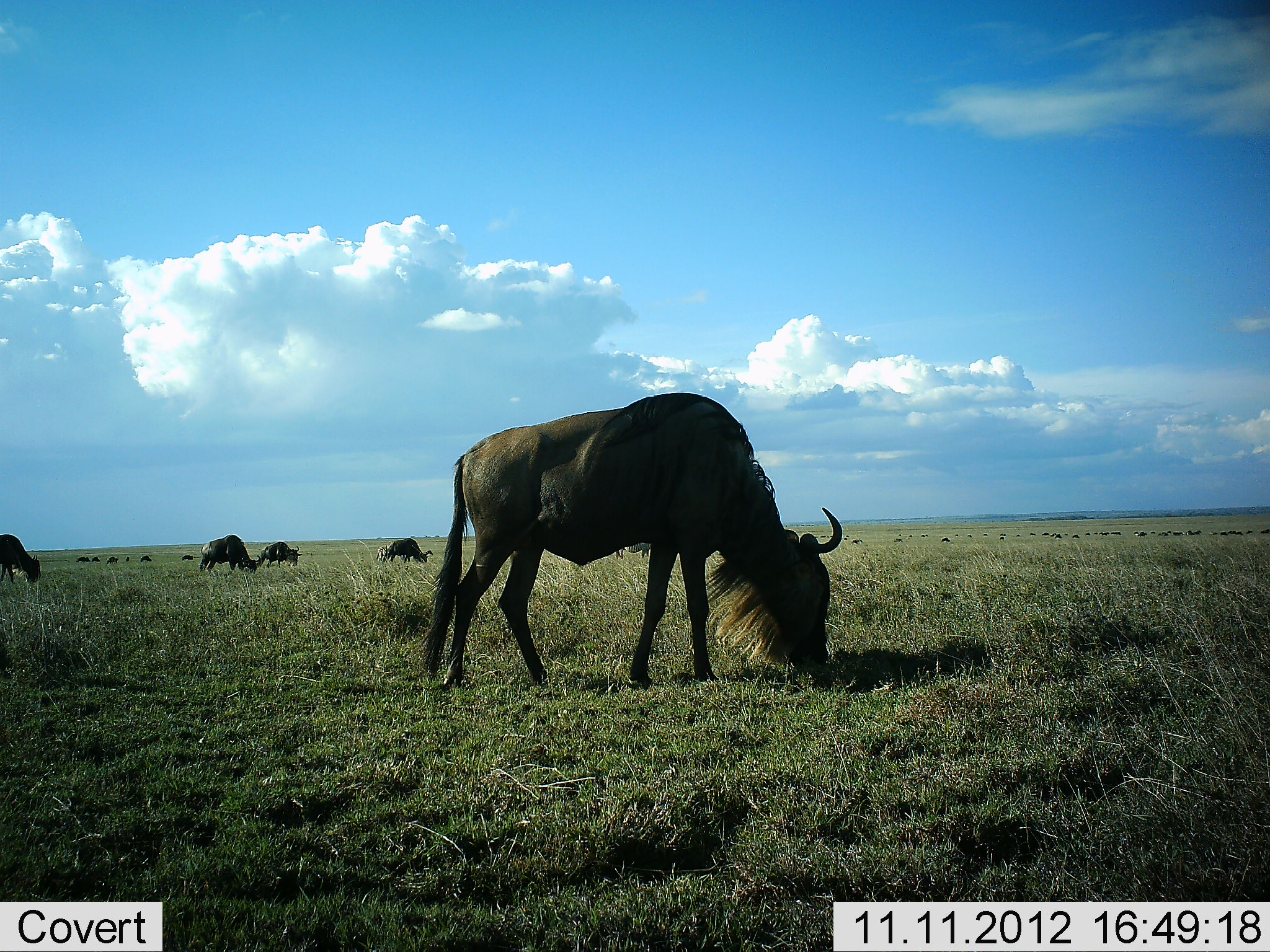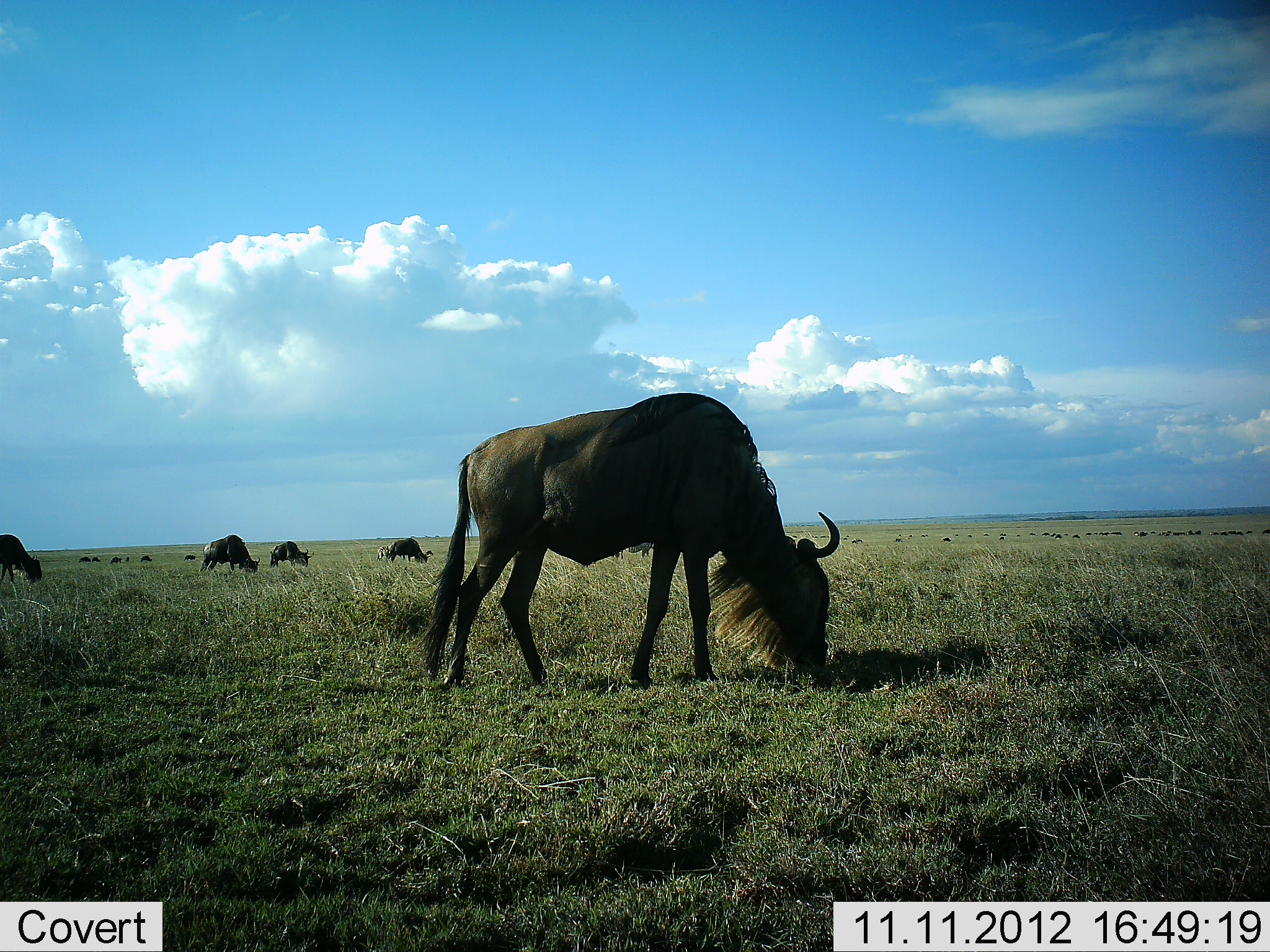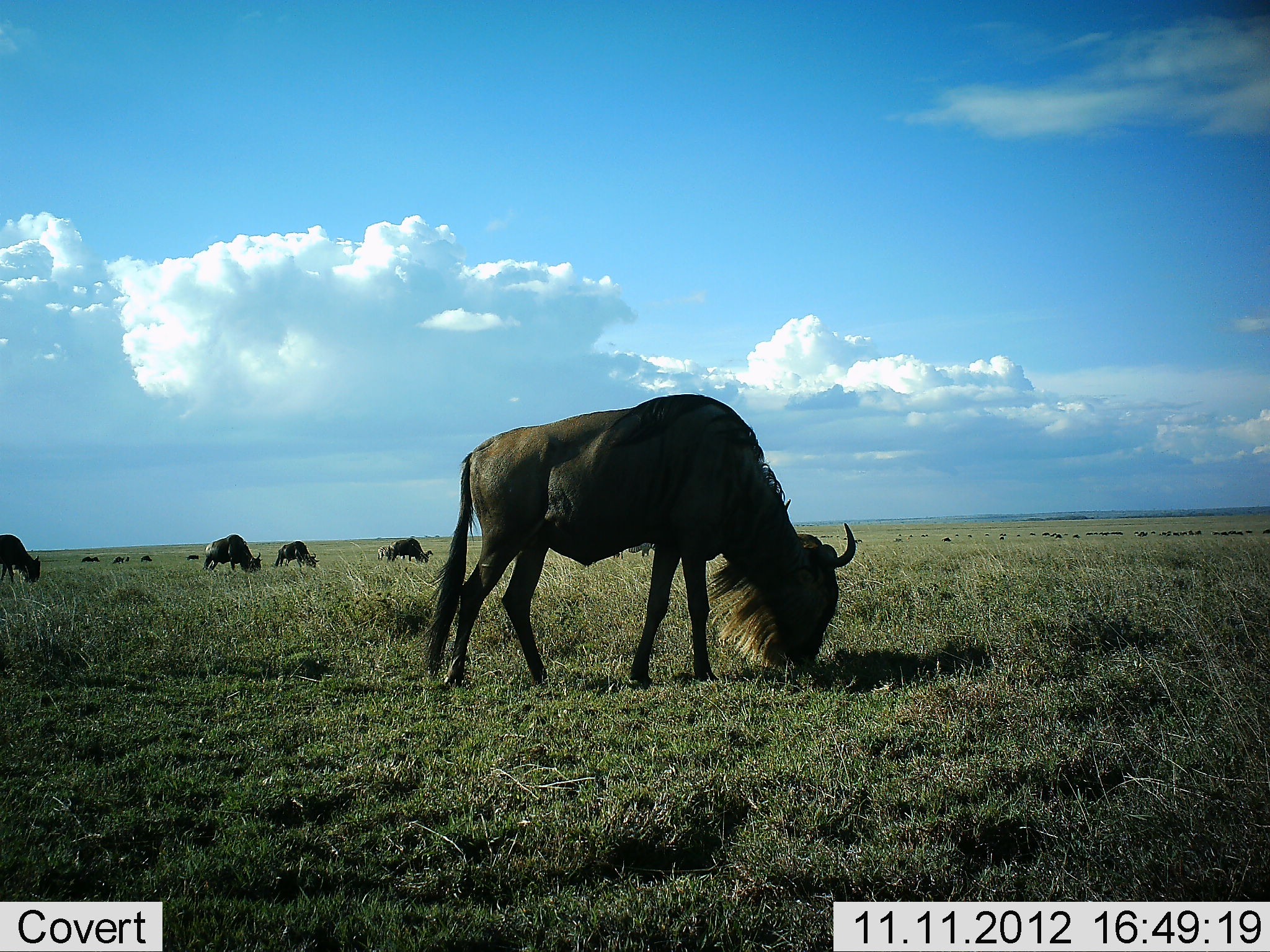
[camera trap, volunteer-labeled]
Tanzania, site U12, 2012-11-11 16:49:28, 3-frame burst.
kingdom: Animalia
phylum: Chordata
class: Mammalia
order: Artiodactyla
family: Bovidae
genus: Connochaetes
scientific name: Connochaetes taurinus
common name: blue wildebeest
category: wildebeest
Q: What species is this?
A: Wildebeest (blue wildebeest) (Connochaetes taurinus).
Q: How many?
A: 11-50.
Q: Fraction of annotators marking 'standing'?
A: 20%.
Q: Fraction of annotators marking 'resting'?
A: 0%.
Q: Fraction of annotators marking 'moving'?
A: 10%.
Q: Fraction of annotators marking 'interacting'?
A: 0%.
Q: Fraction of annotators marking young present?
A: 0%.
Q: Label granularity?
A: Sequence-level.